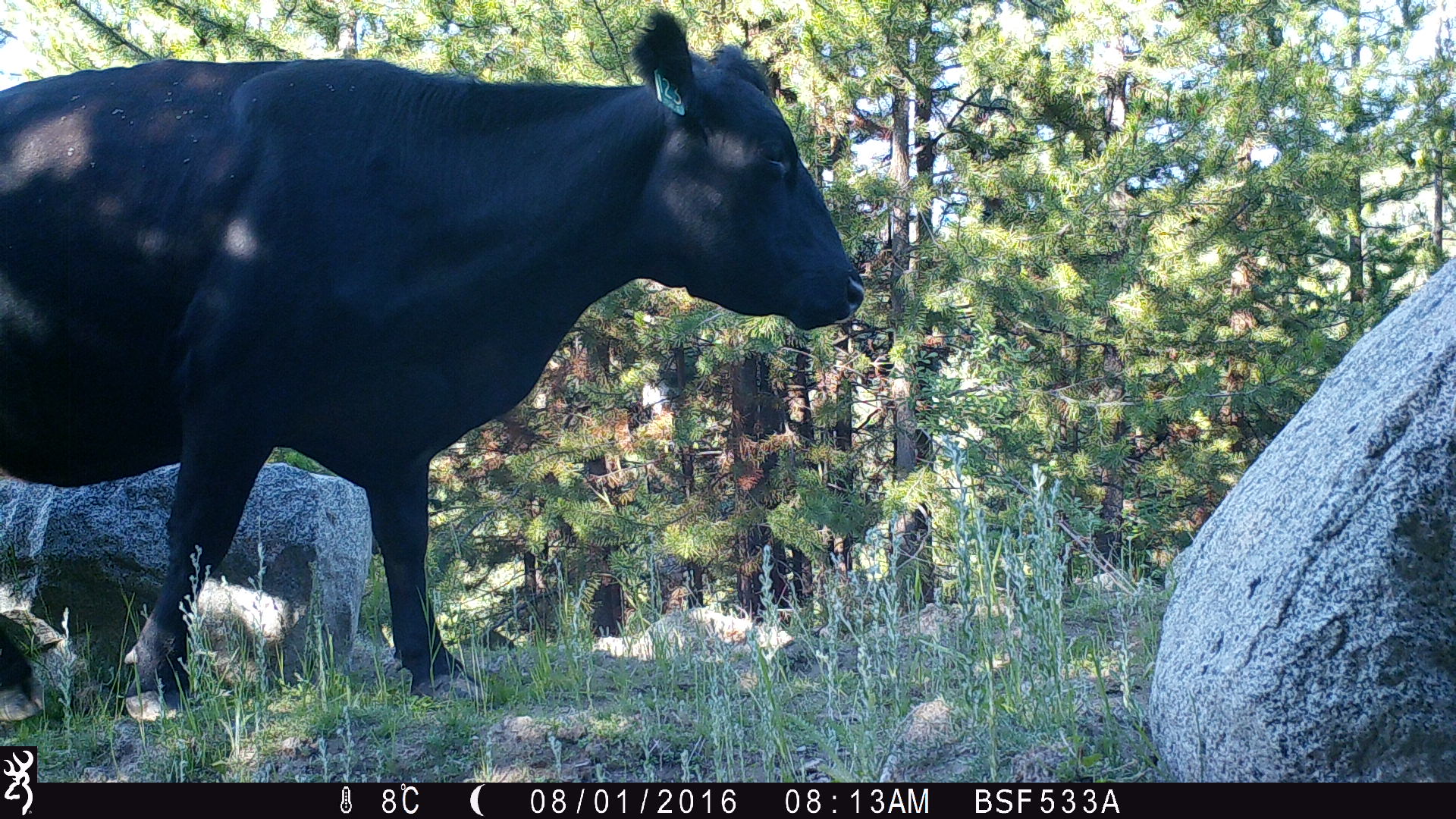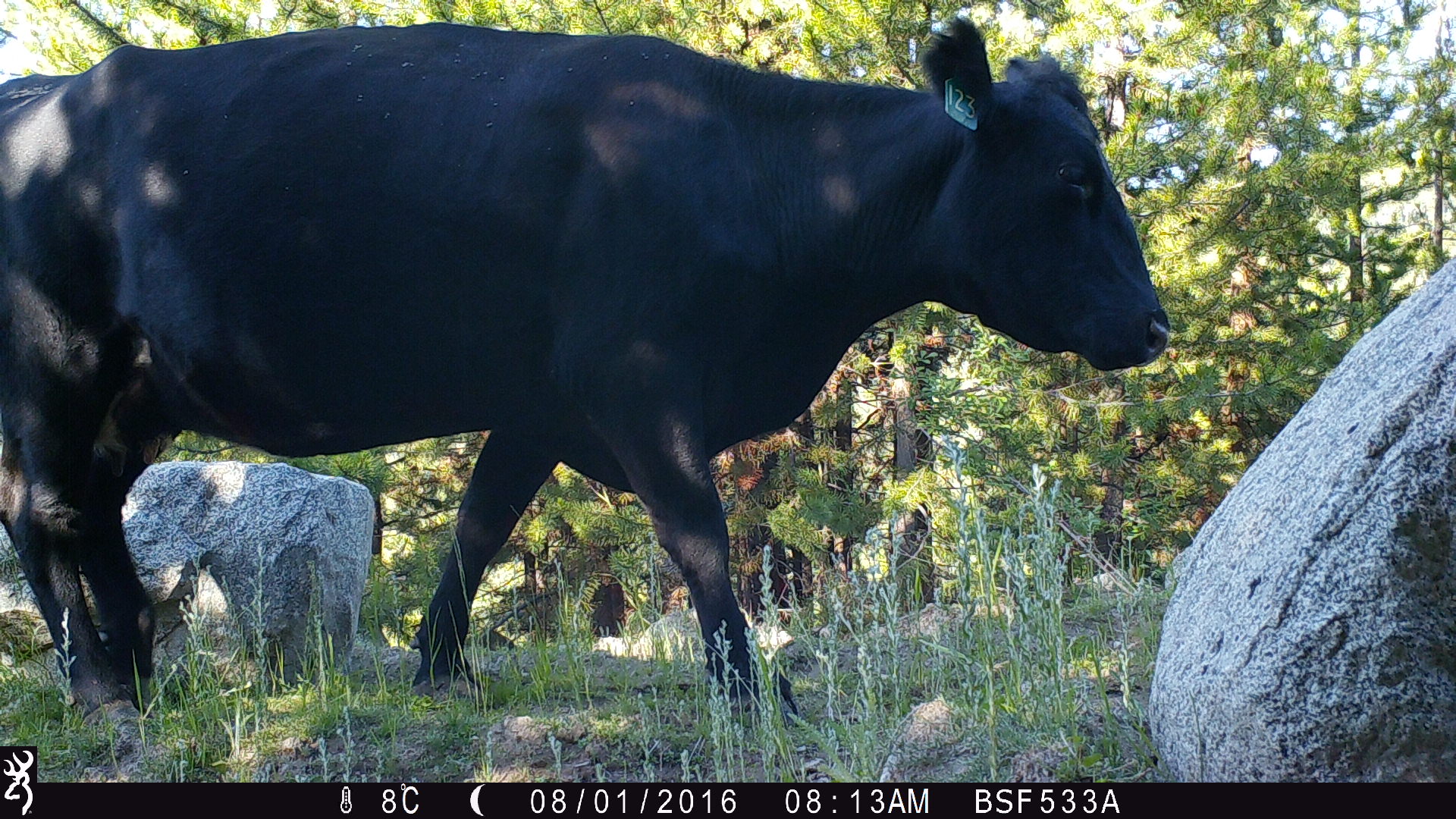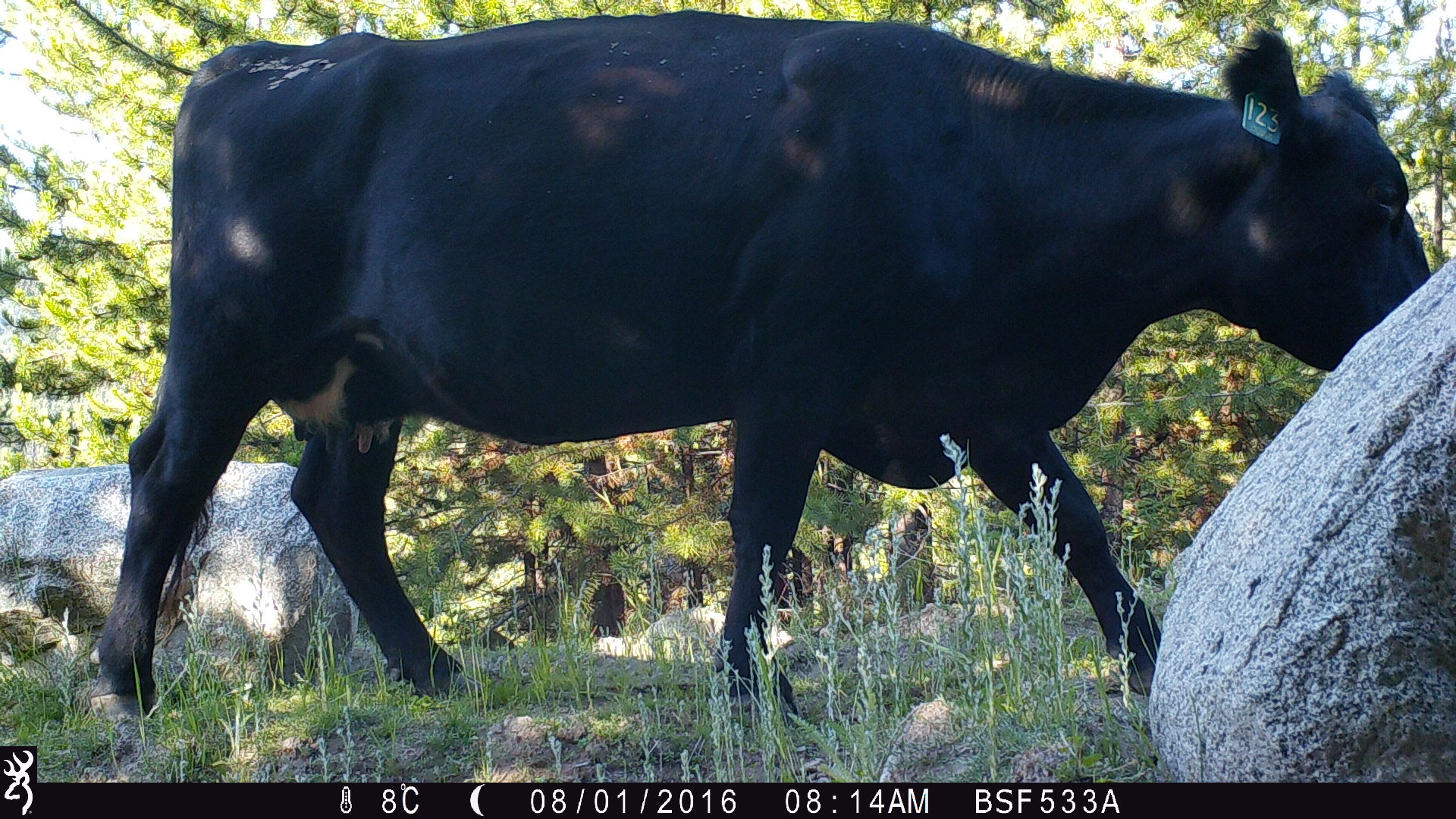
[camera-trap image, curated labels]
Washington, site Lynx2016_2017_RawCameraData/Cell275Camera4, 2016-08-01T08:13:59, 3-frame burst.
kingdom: Animalia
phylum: Chordata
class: Mammalia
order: Artiodactyla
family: Bovidae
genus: Bos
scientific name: Bos taurus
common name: domestic cattle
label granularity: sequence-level